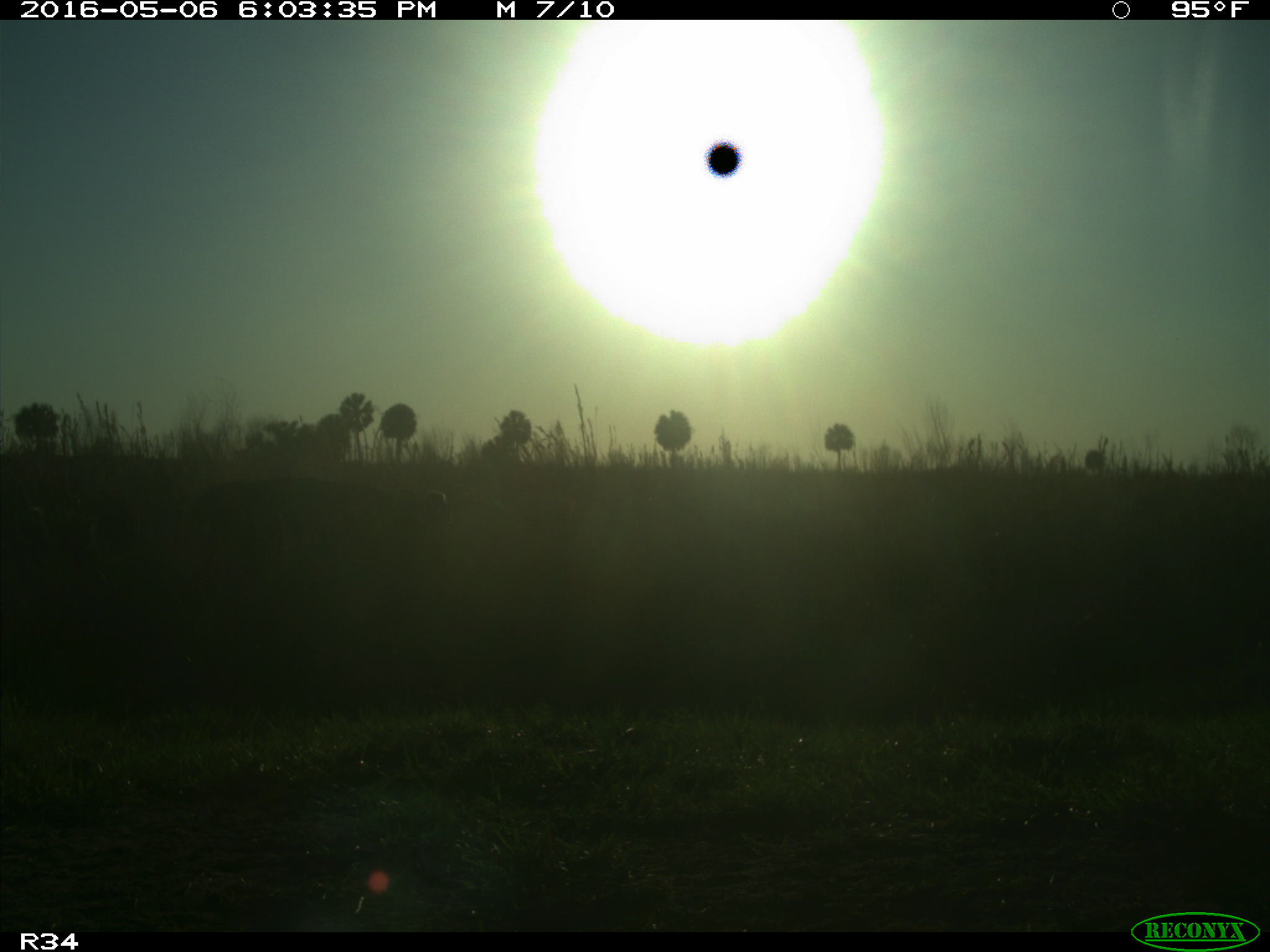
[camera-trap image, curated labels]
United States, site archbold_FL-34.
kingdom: Animalia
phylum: Chordata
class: Mammalia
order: Artiodactyla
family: Bovidae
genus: Bos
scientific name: Bos taurus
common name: domestic cow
Bos taurus (domestic cow).